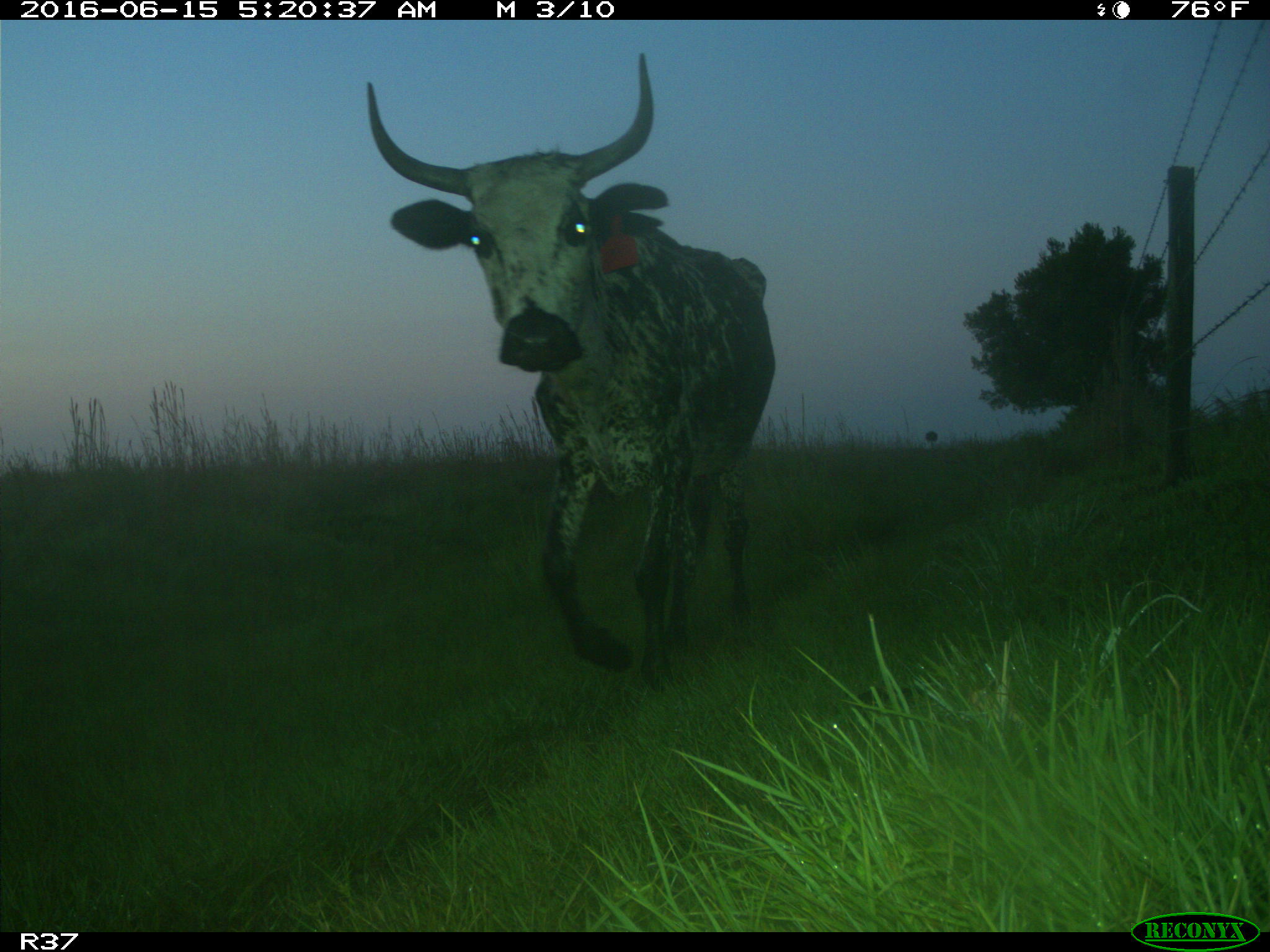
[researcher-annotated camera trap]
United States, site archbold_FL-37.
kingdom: Animalia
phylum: Chordata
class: Mammalia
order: Artiodactyla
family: Bovidae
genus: Bos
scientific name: Bos taurus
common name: domestic cow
Bos taurus (domestic cow).